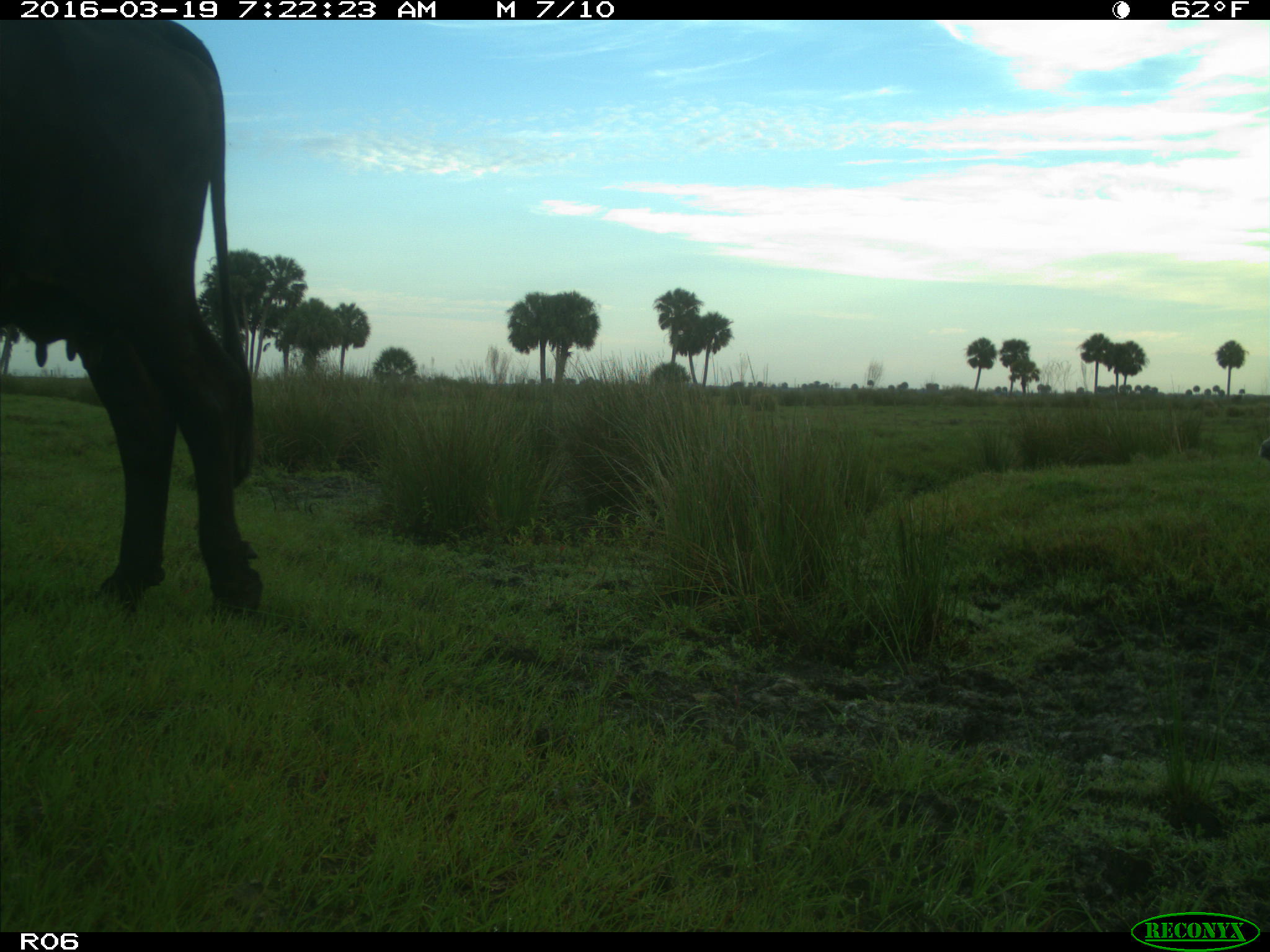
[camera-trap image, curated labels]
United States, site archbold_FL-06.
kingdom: Animalia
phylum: Chordata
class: Mammalia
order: Artiodactyla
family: Bovidae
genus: Bos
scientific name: Bos taurus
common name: domestic cow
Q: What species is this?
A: Bos taurus (domestic cow).